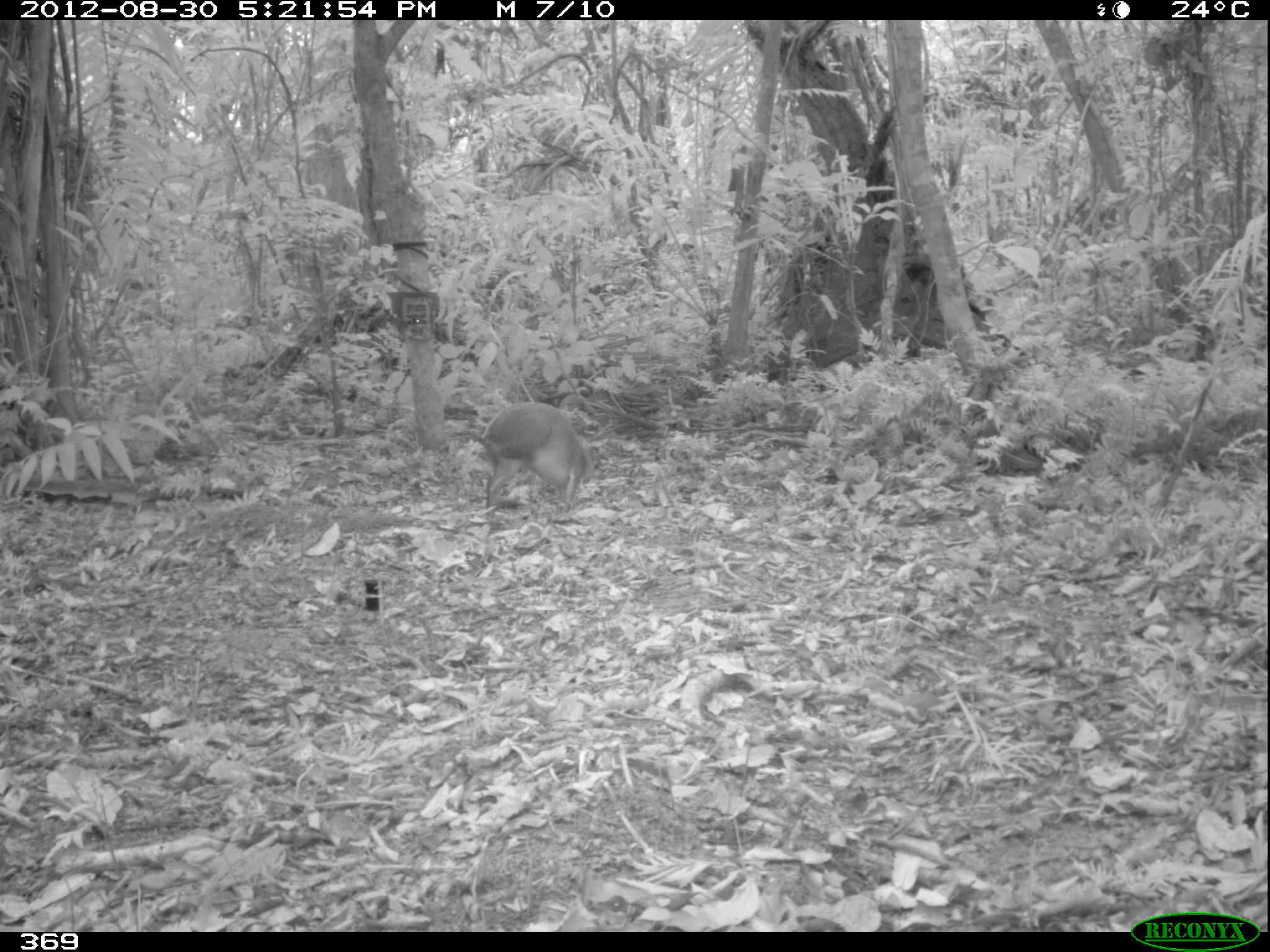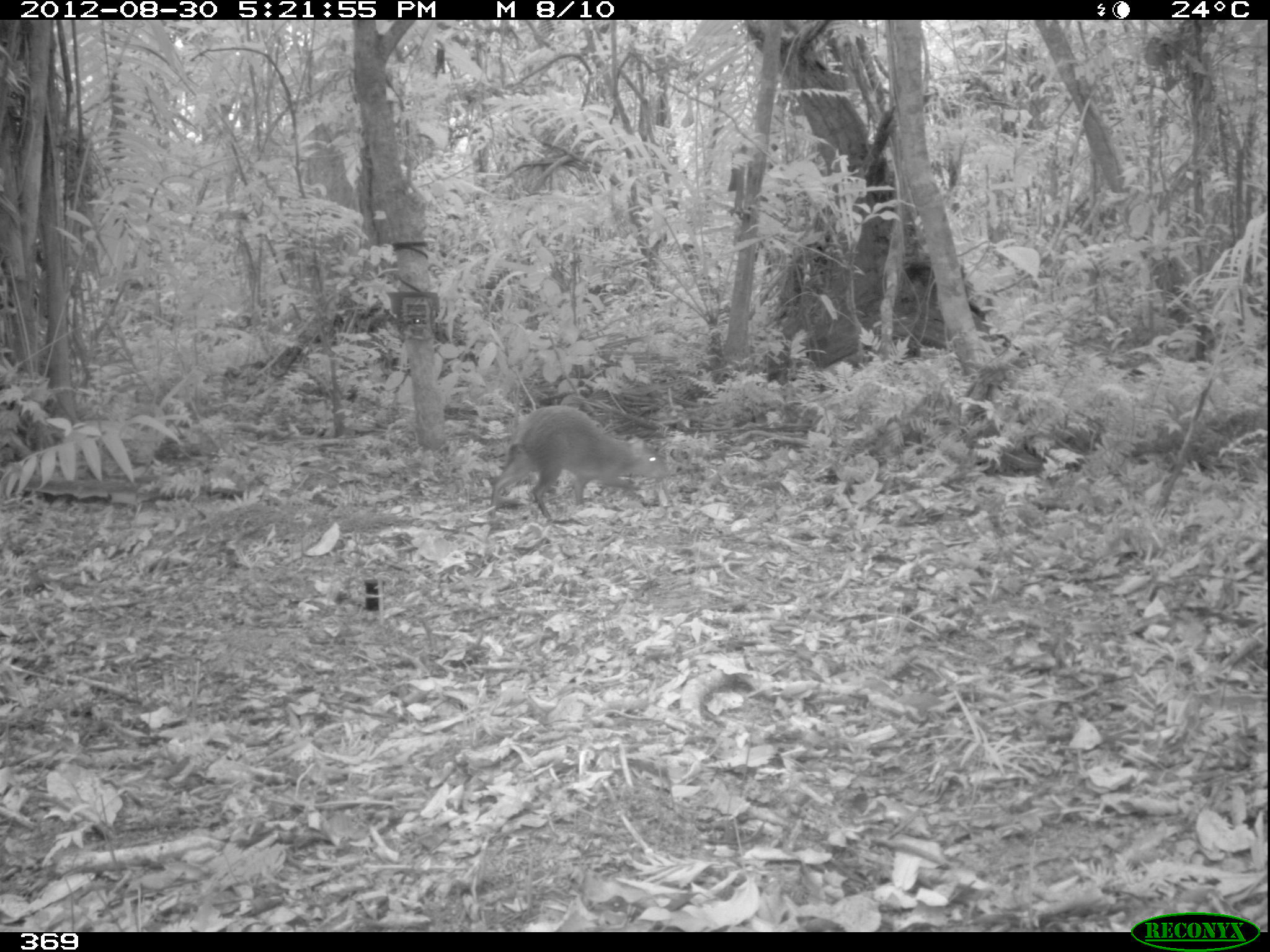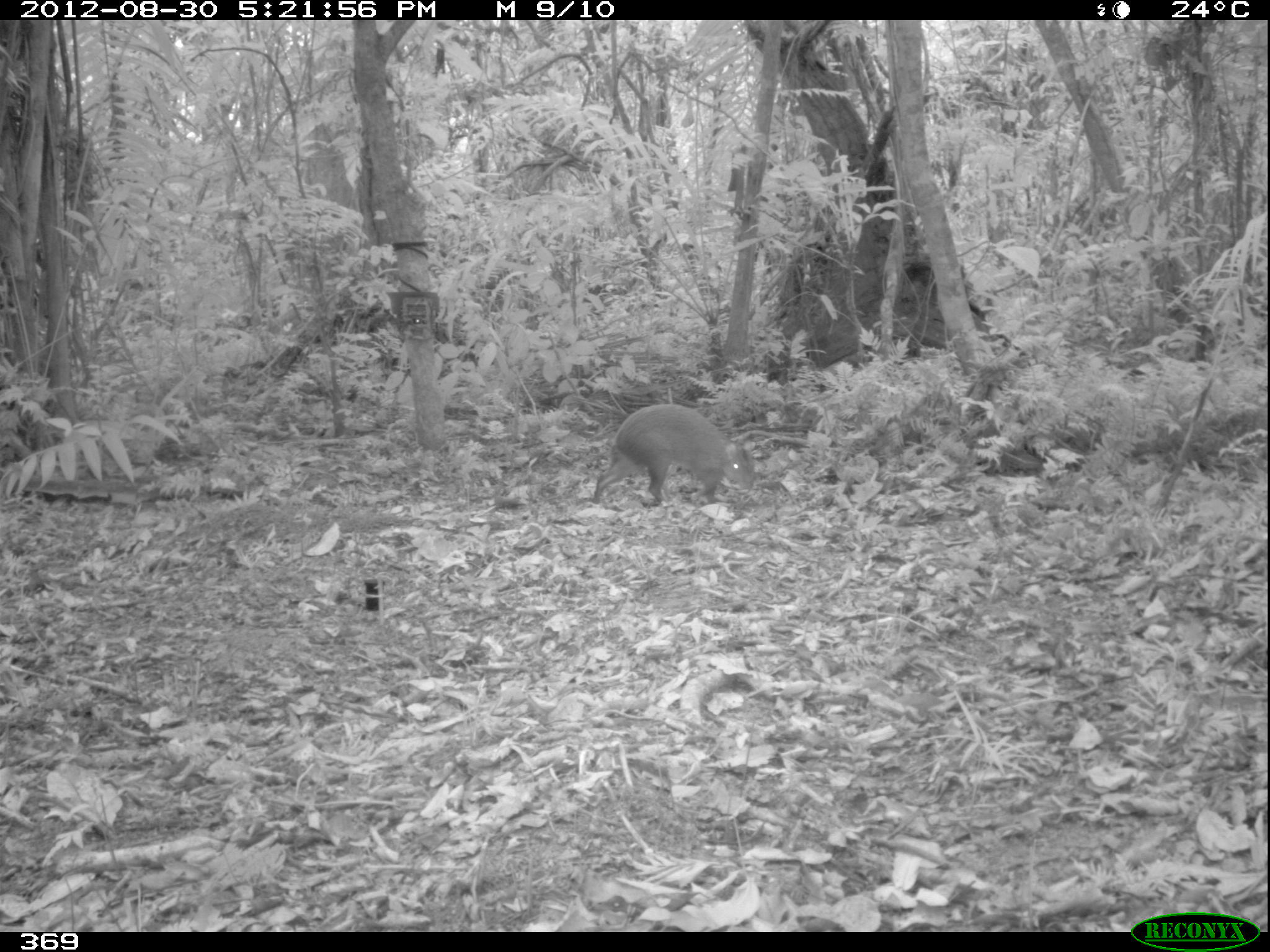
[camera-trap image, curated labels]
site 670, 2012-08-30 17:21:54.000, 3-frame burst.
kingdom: Animalia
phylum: Chordata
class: Mammalia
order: Rodentia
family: Dasyproctidae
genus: Dasyprocta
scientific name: Dasyprocta punctata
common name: central american agouti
Dasyprocta punctata (central american agouti).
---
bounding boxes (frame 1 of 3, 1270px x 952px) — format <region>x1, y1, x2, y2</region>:
dasyprocta punctata: <region>483, 401, 594, 519</region>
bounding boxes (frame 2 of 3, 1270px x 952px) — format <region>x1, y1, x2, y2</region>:
dasyprocta punctata: <region>486, 404, 669, 522</region>